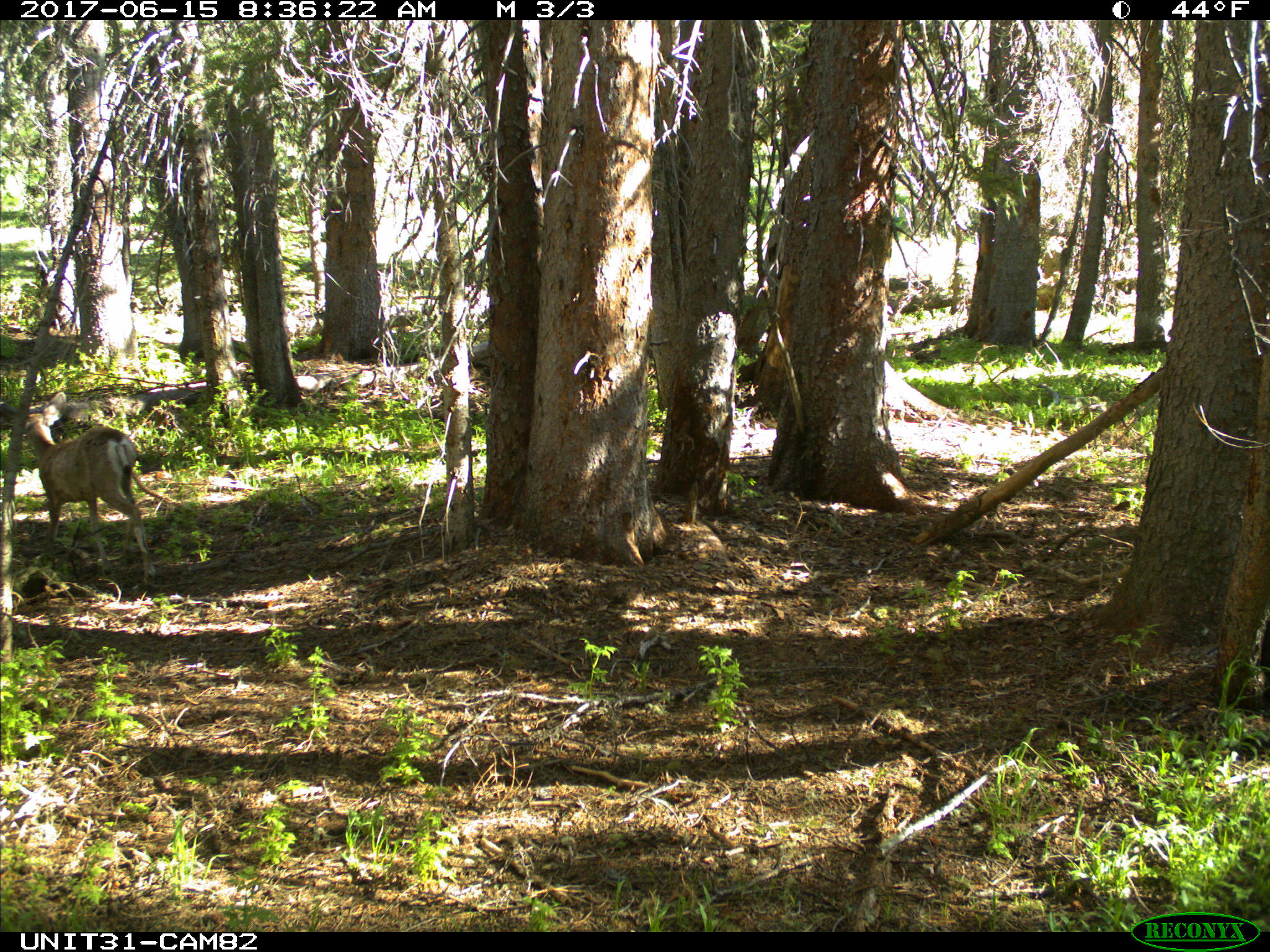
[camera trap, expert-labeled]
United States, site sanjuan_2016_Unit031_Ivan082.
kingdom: Animalia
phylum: Chordata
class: Mammalia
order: Artiodactyla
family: Cervidae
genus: Odocoileus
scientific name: Odocoileus hemionus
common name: mule deer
Odocoileus hemionus (mule deer).